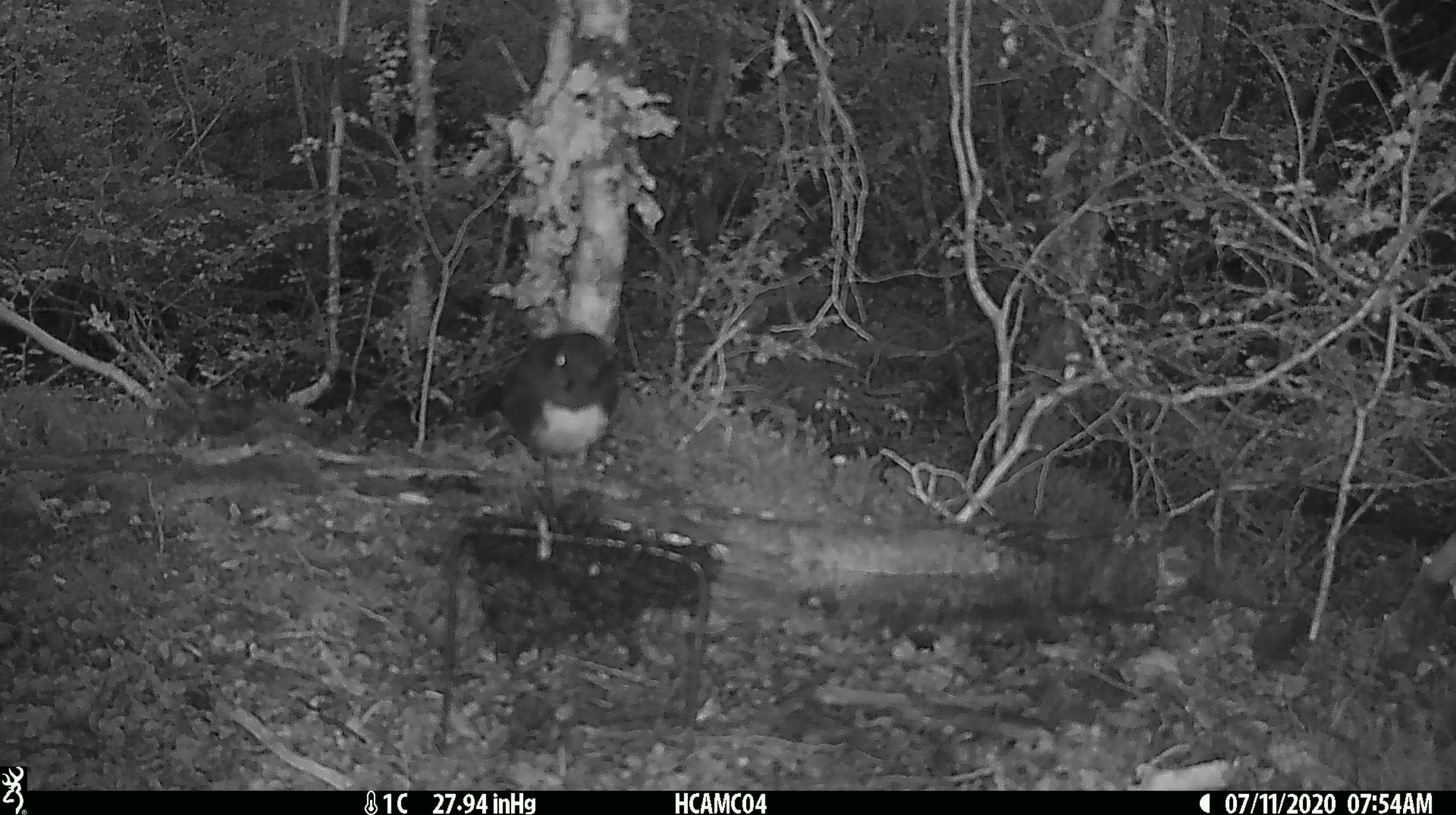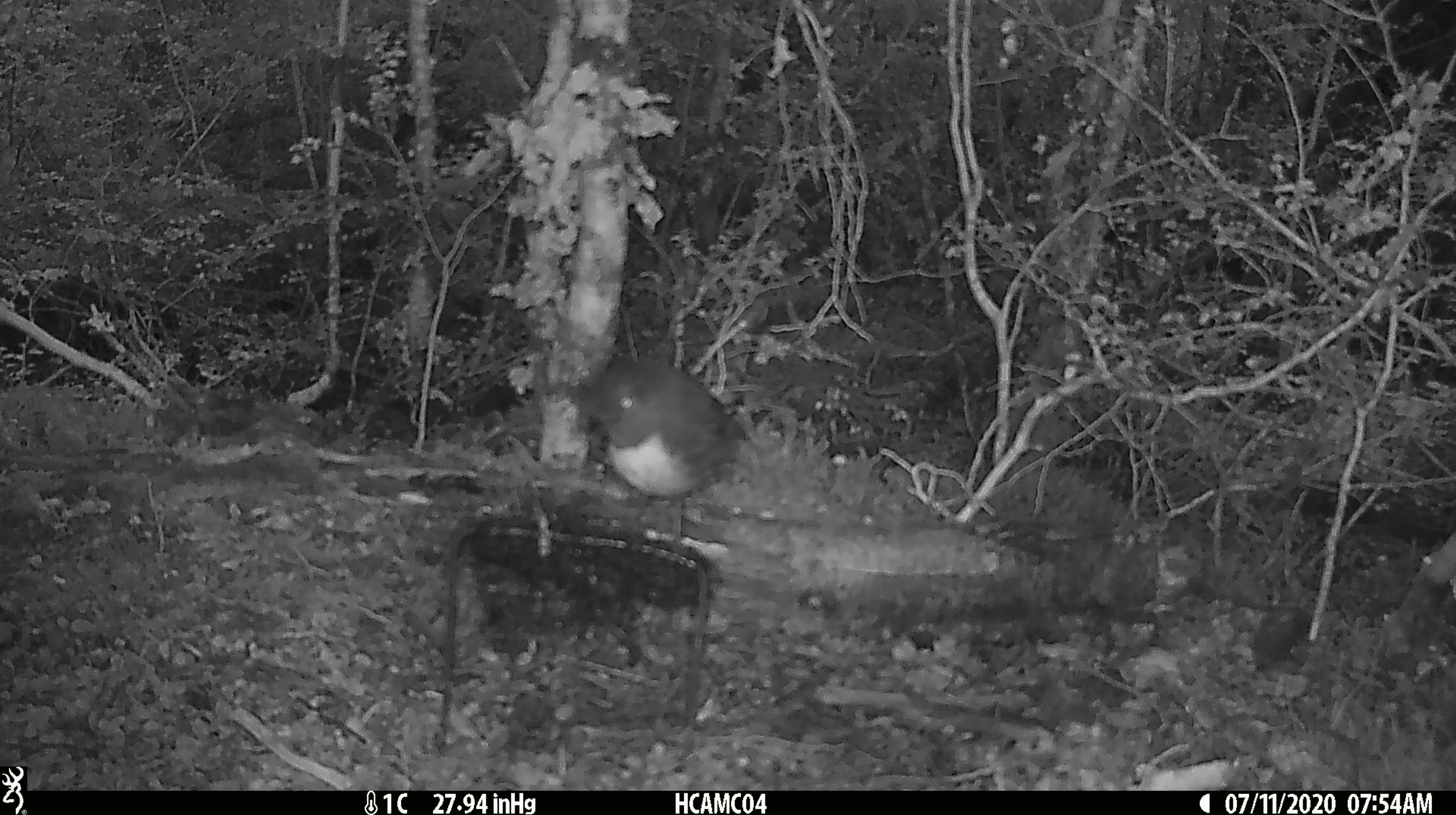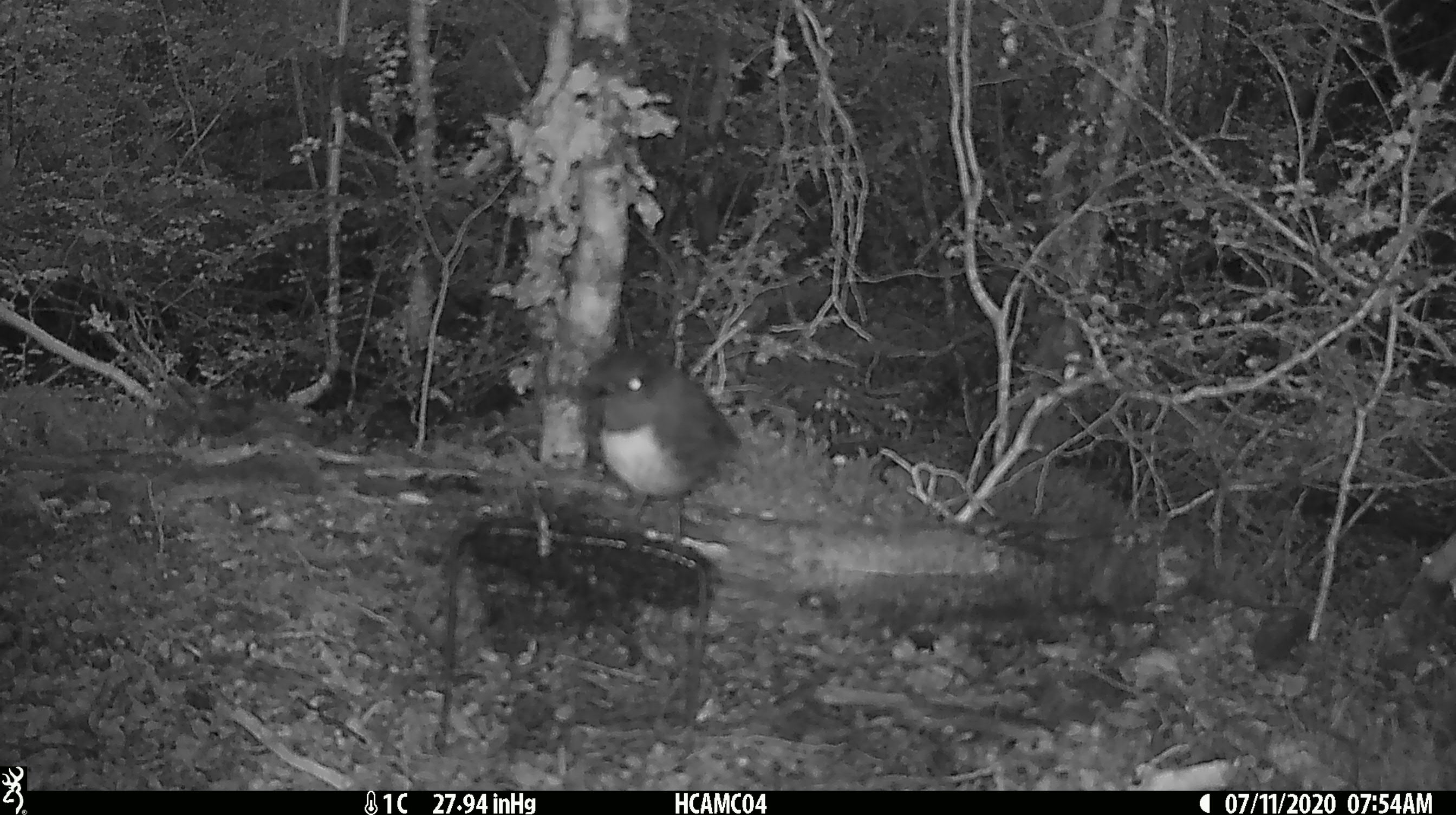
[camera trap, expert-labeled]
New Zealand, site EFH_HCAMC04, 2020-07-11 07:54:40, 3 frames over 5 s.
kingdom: Animalia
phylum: Chordata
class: Aves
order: Passeriformes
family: Petroicidae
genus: Petroica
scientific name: Petroica australis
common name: new zealand robin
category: robin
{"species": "robin (new zealand robin) (Petroica australis)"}